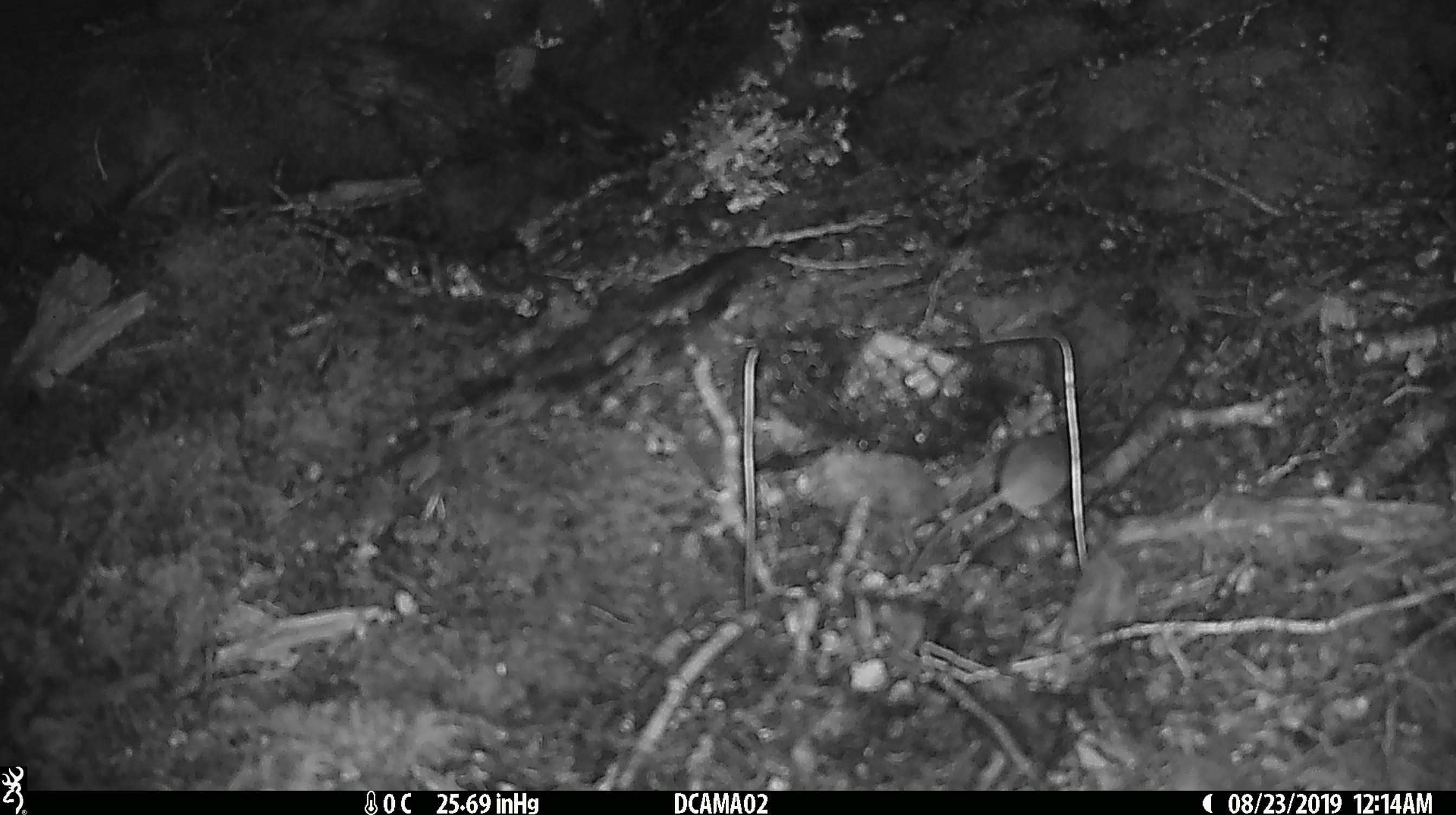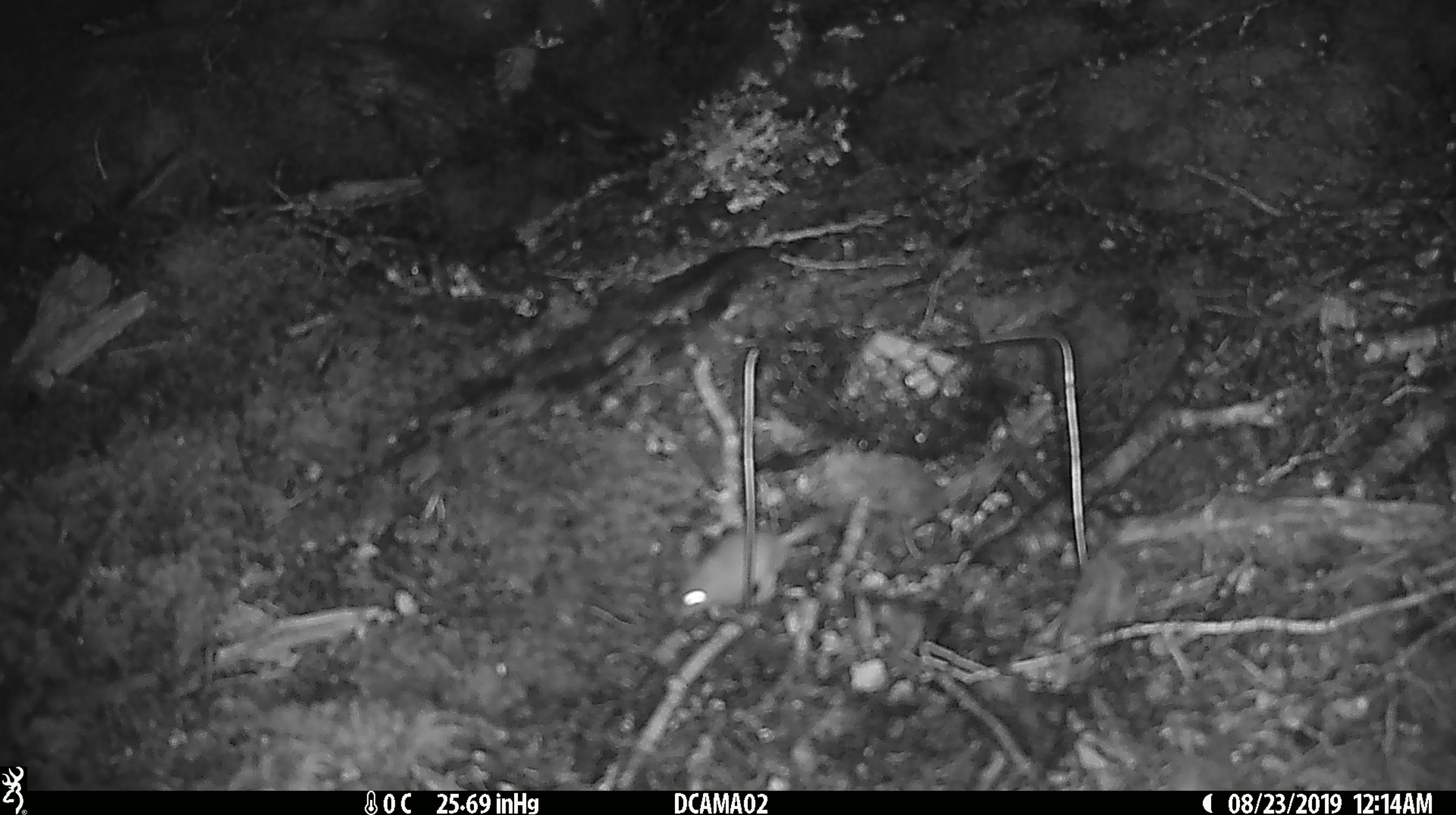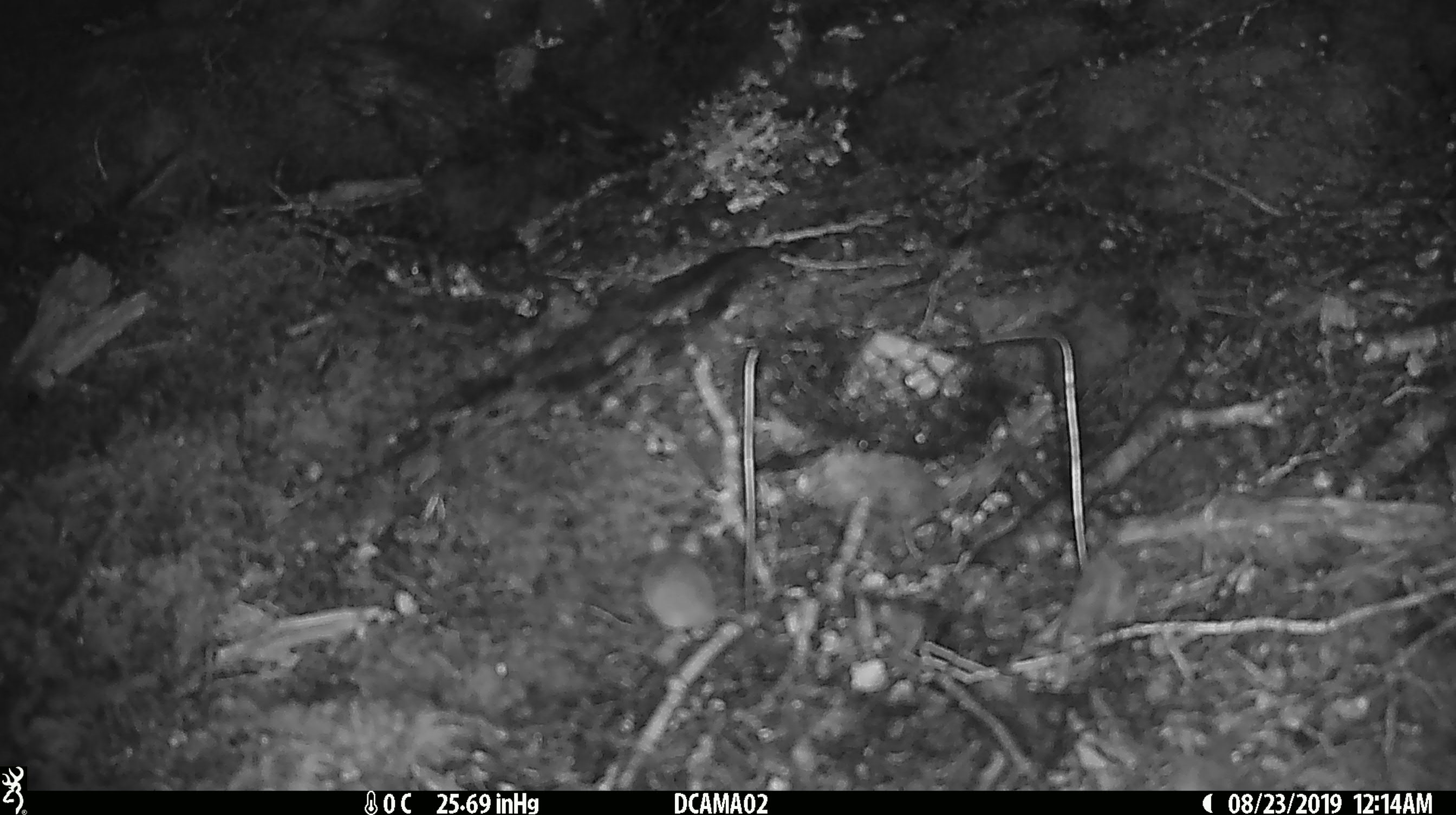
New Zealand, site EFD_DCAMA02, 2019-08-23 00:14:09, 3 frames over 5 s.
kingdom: Animalia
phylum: Chordata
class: Mammalia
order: Rodentia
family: Muridae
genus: Mus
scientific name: Mus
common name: mouse